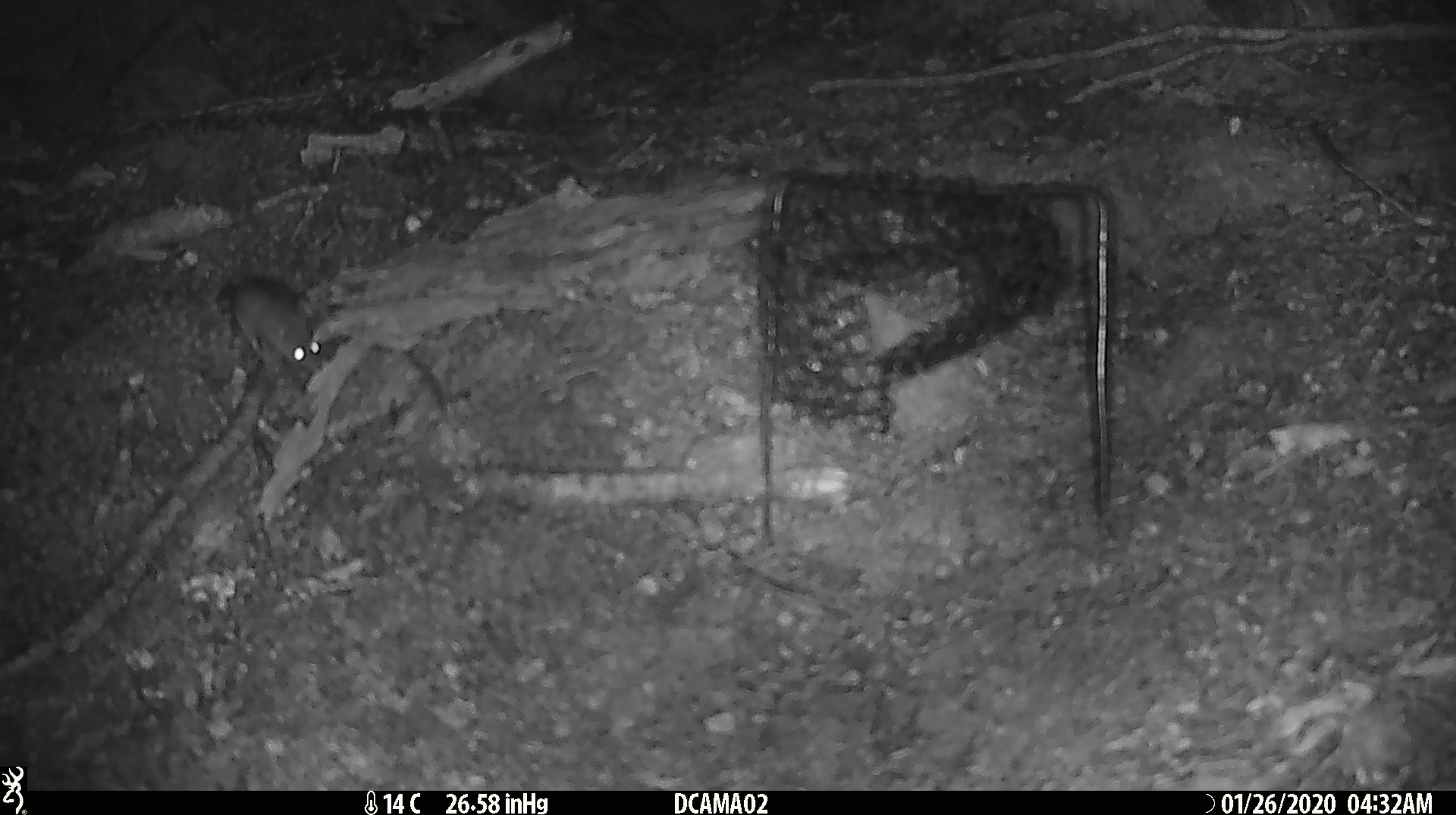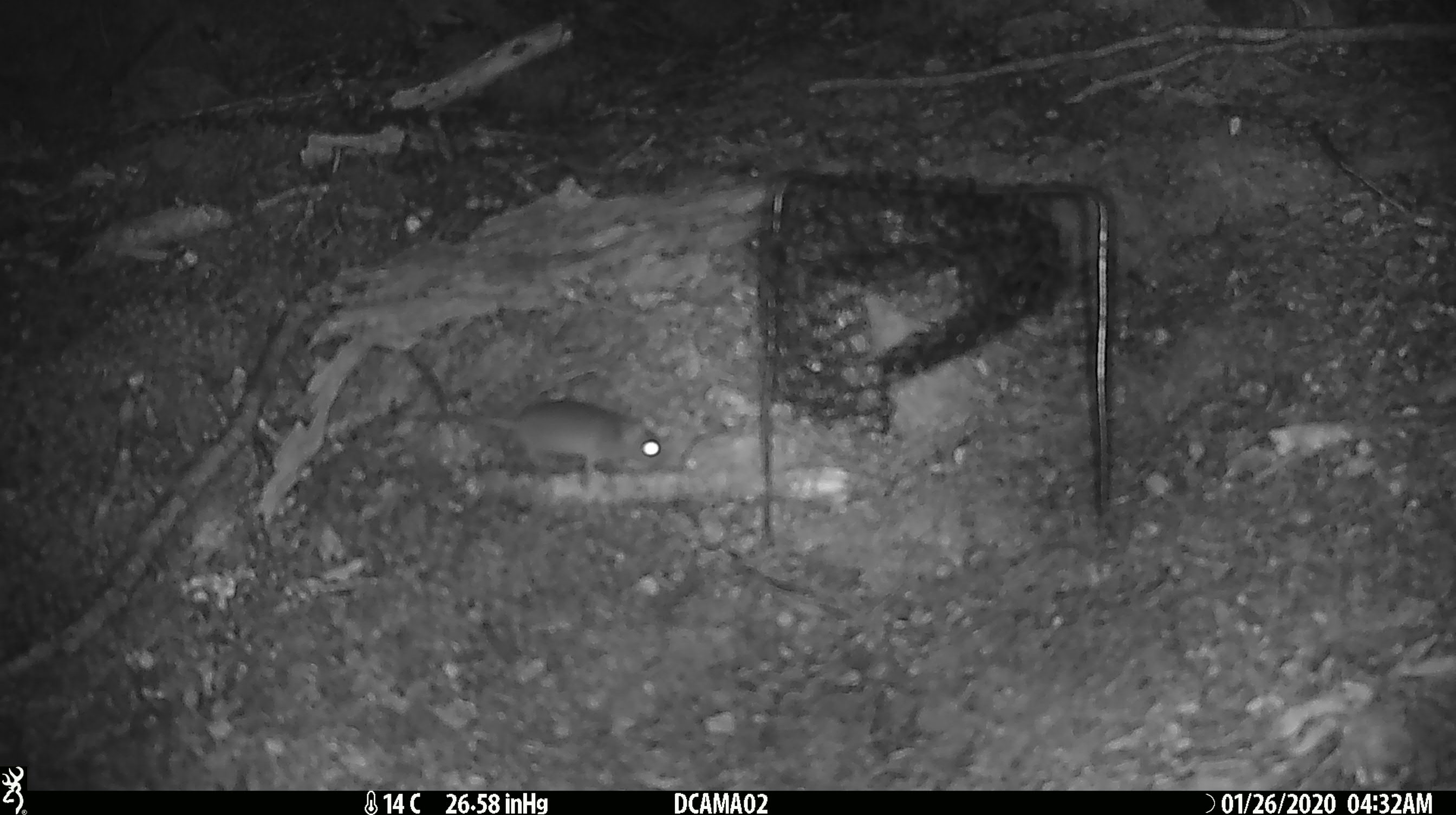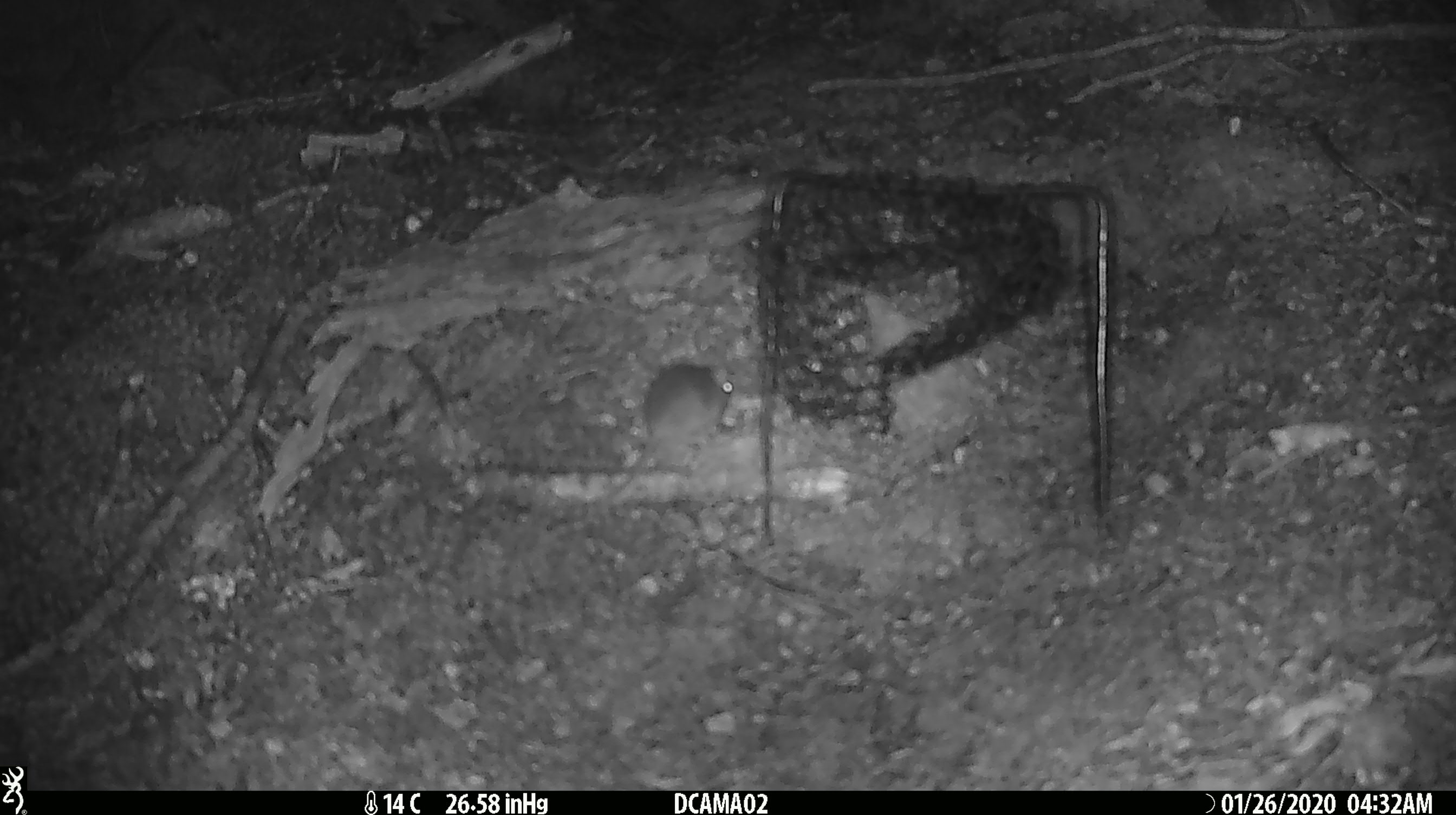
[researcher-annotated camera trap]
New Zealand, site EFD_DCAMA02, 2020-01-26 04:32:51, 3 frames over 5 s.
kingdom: Animalia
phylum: Chordata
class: Mammalia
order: Rodentia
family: Muridae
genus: Mus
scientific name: Mus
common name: mouse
Mouse (Mus).